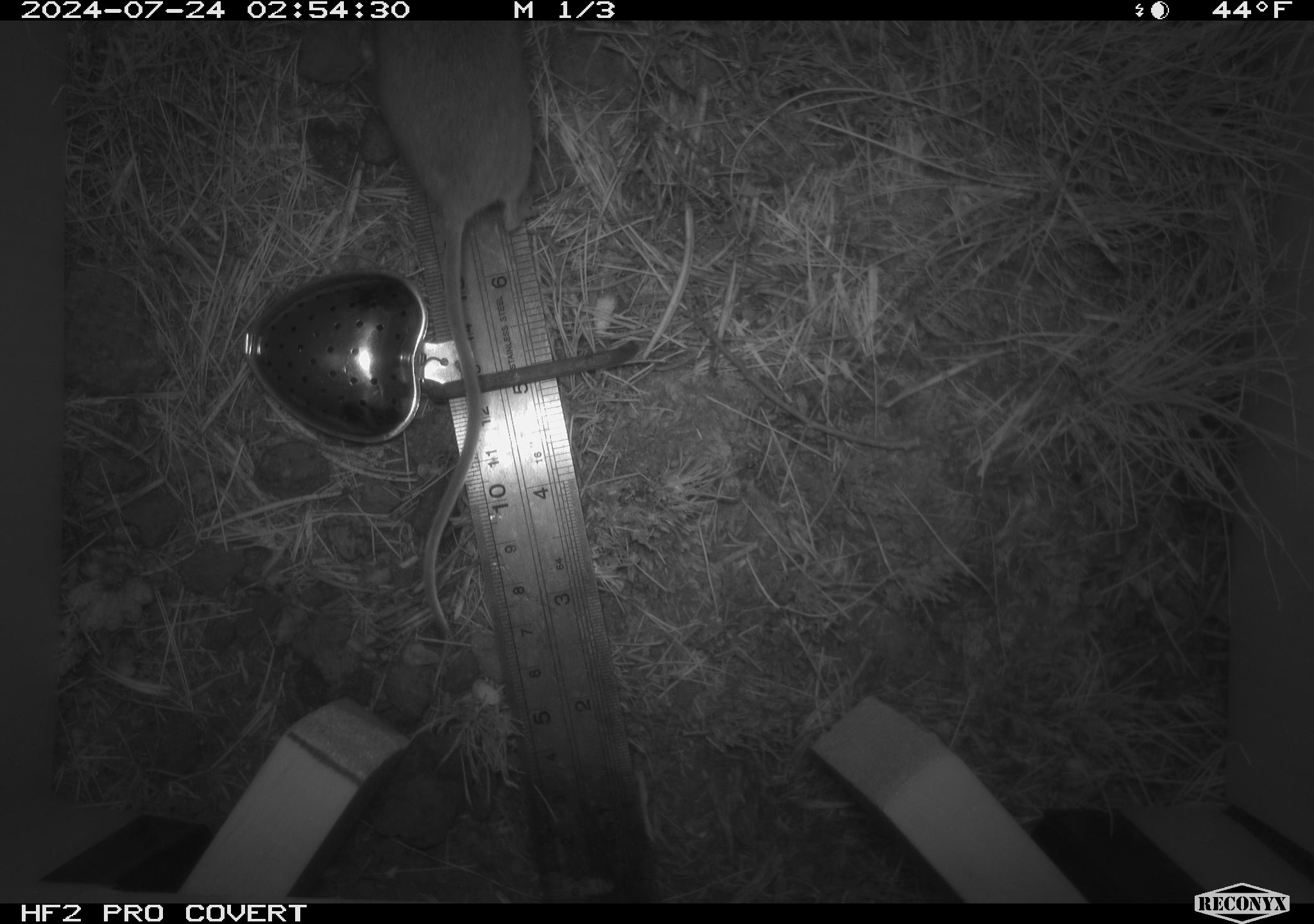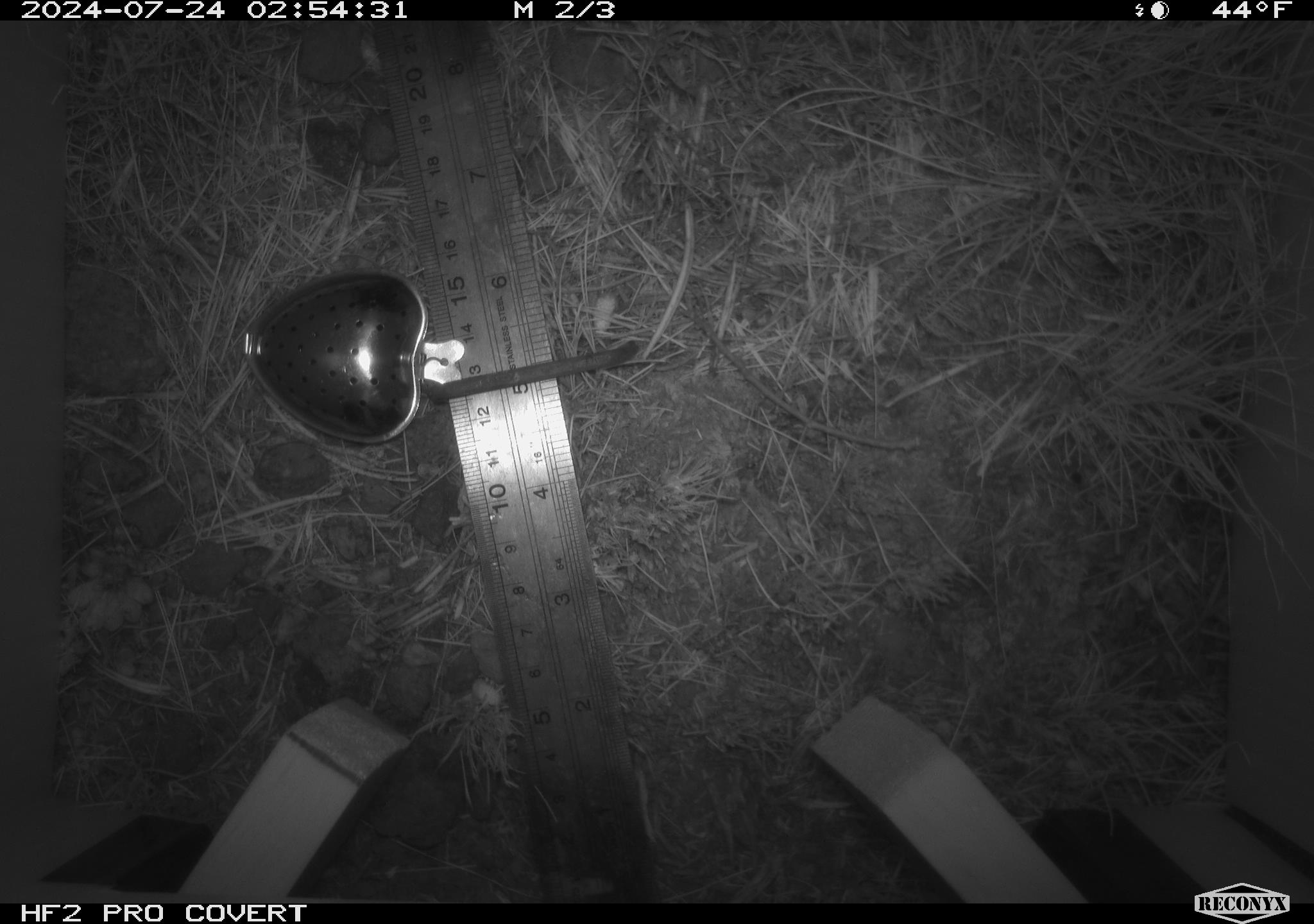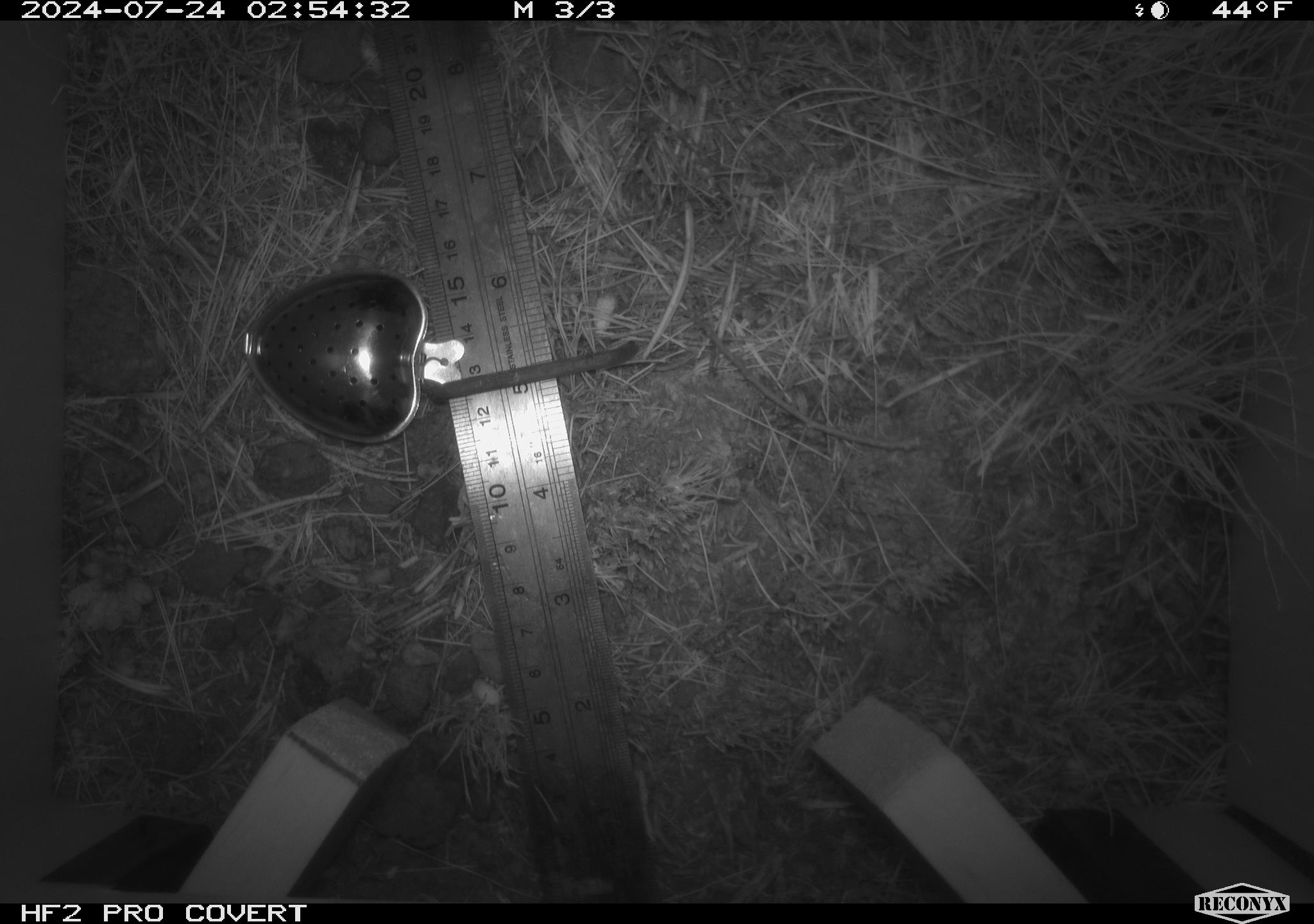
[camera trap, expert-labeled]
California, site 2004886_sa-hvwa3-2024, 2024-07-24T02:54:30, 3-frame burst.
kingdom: Animalia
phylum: Chordata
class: Mammalia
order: Rodentia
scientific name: Rodentia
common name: mouse species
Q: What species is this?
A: Mouse species (Rodentia).